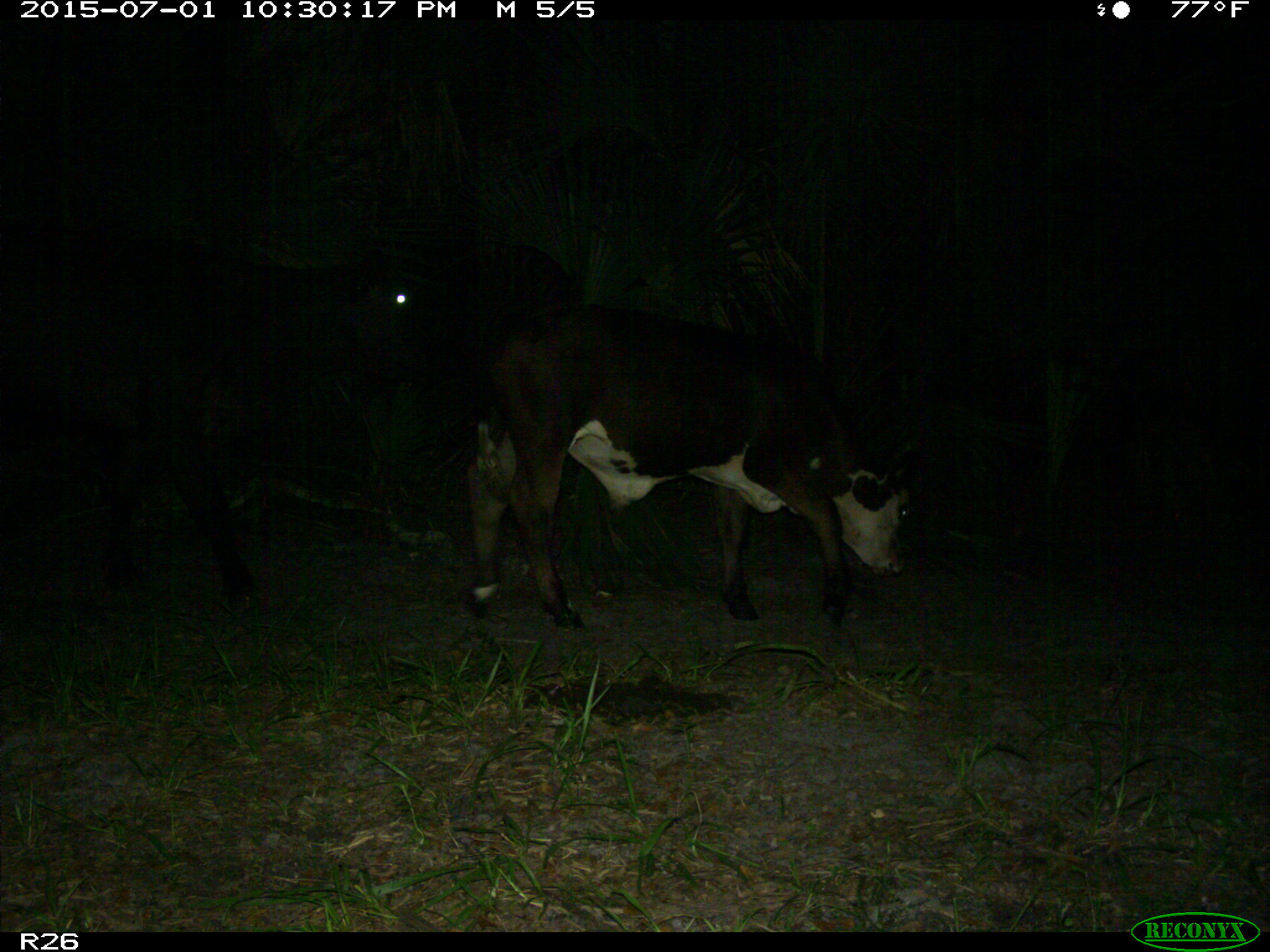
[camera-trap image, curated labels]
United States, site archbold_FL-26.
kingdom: Animalia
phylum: Chordata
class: Mammalia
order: Artiodactyla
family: Bovidae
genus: Bos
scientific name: Bos taurus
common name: domestic cow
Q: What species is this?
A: Bos taurus (domestic cow).